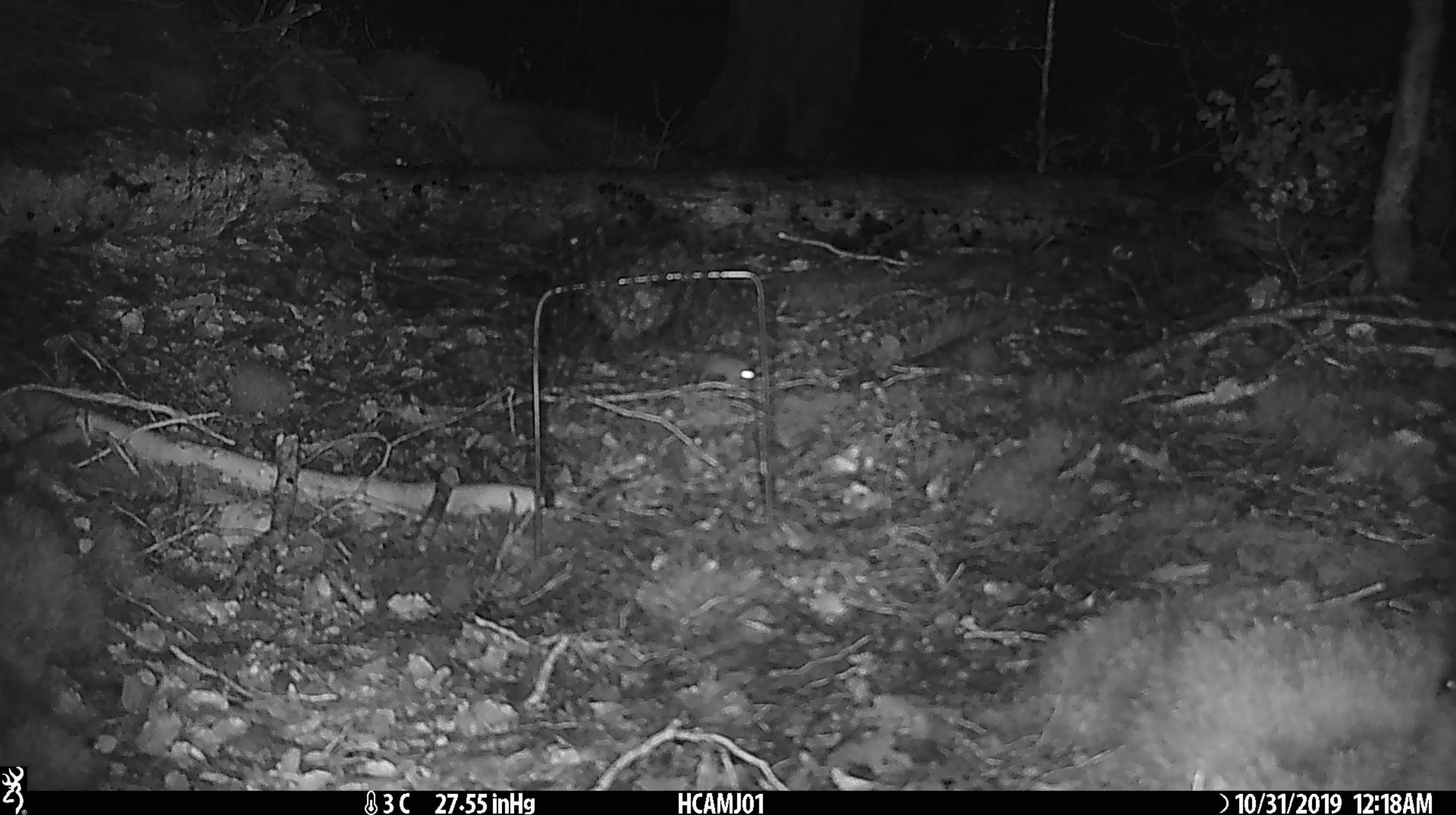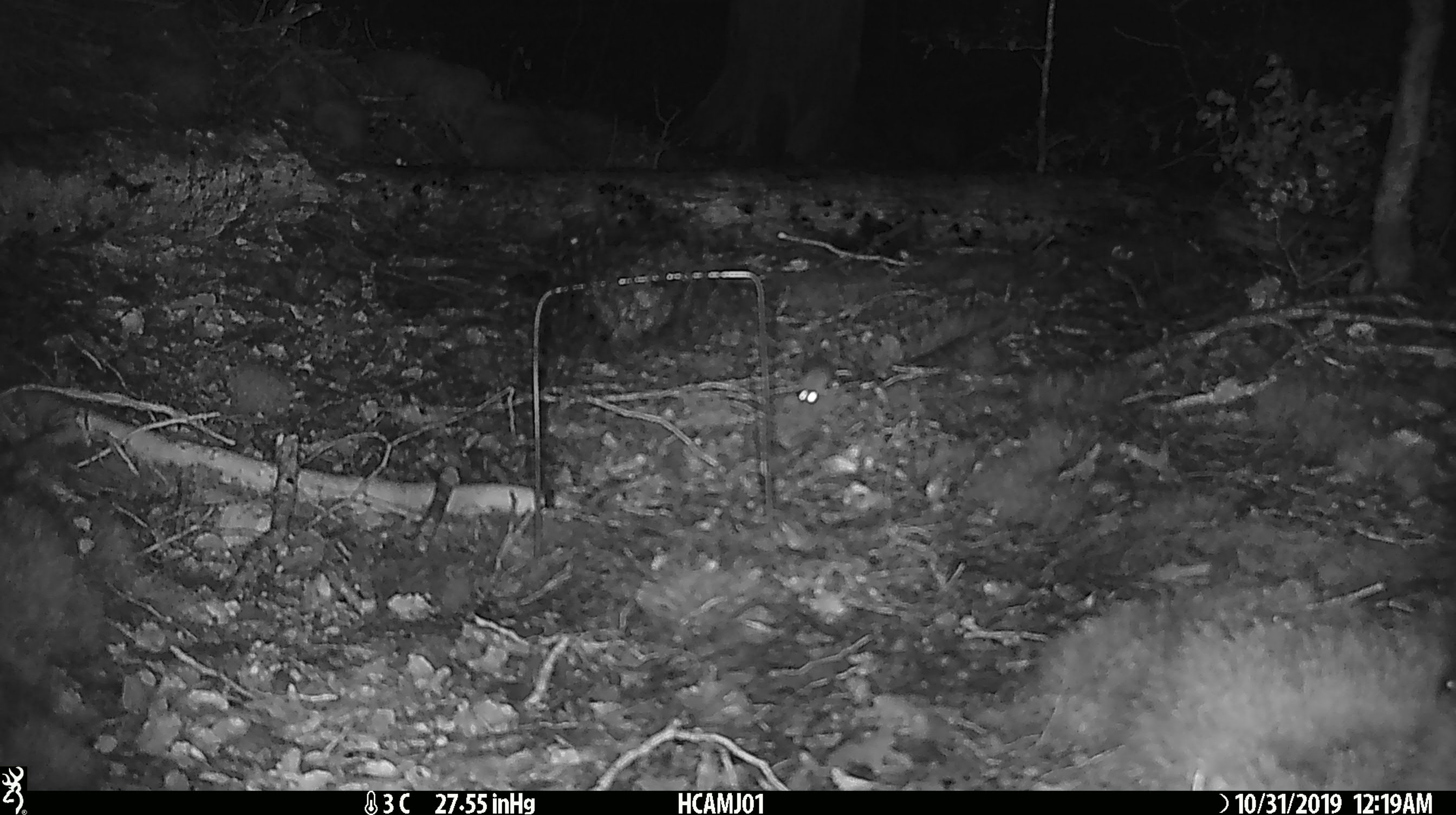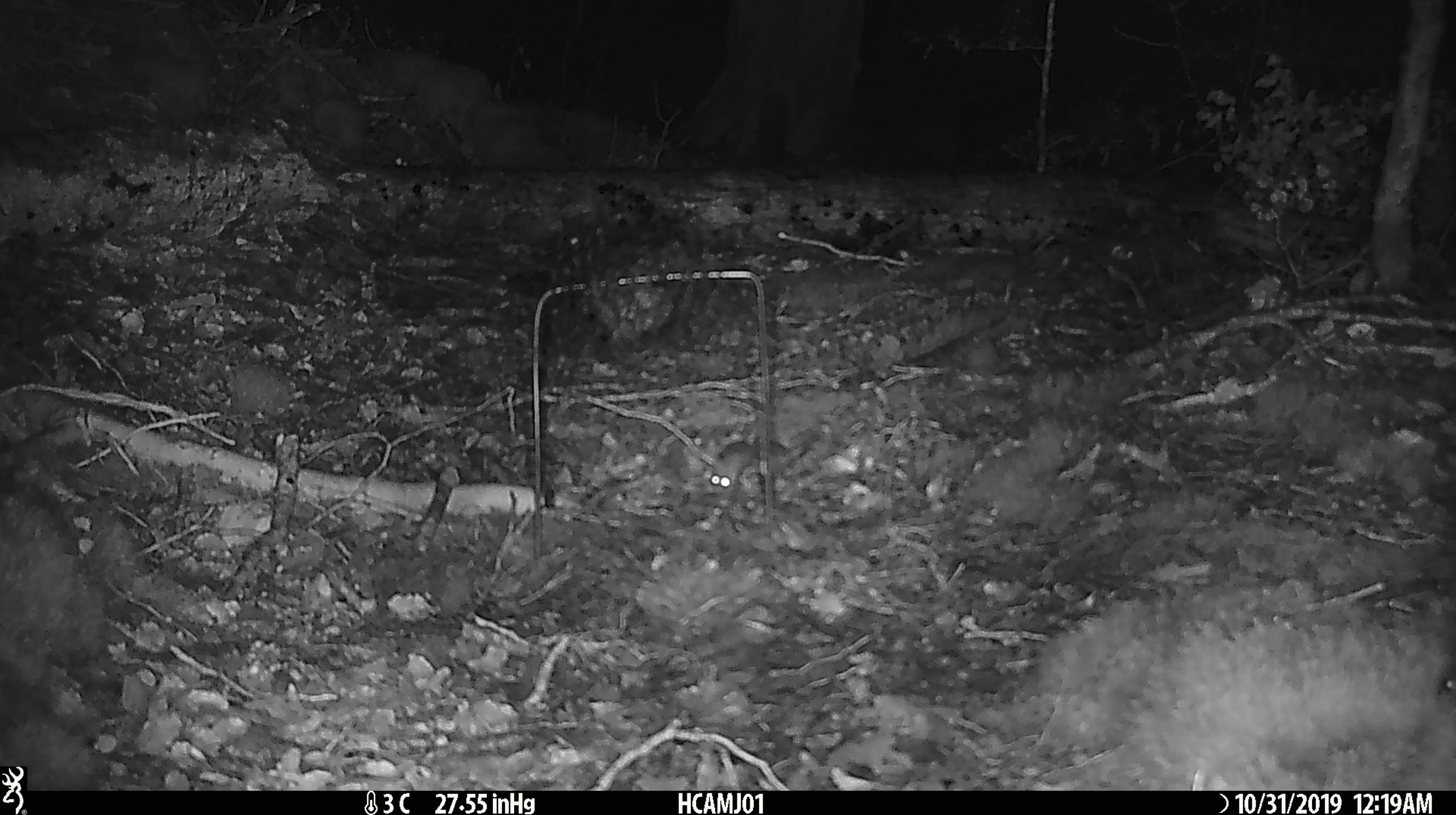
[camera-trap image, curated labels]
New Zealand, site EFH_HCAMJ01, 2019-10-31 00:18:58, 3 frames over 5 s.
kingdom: Animalia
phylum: Chordata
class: Mammalia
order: Rodentia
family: Muridae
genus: Mus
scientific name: Mus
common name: mouse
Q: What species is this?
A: Mouse (Mus).